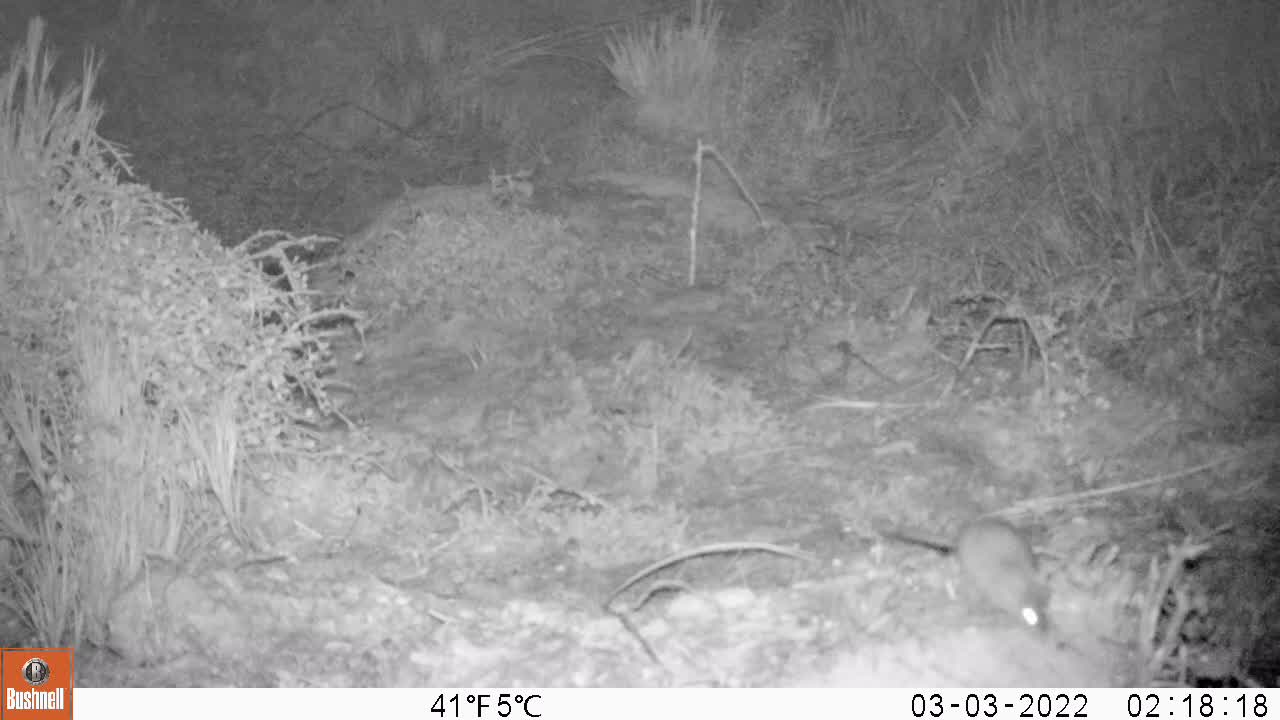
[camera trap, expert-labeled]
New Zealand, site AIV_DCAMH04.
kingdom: Animalia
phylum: Chordata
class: Mammalia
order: Rodentia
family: Muridae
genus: Mus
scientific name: Mus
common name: mouse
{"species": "mouse (Mus)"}